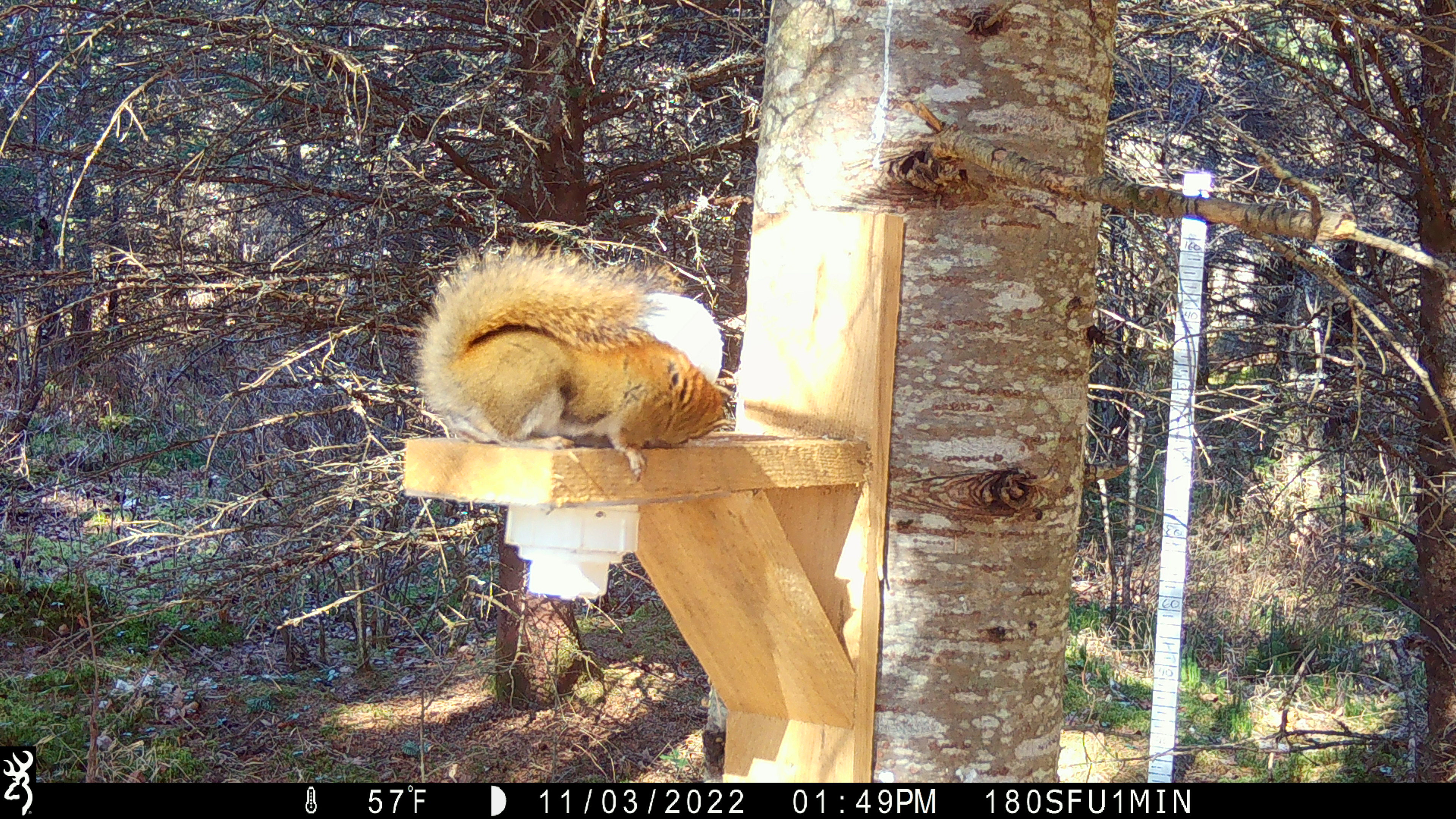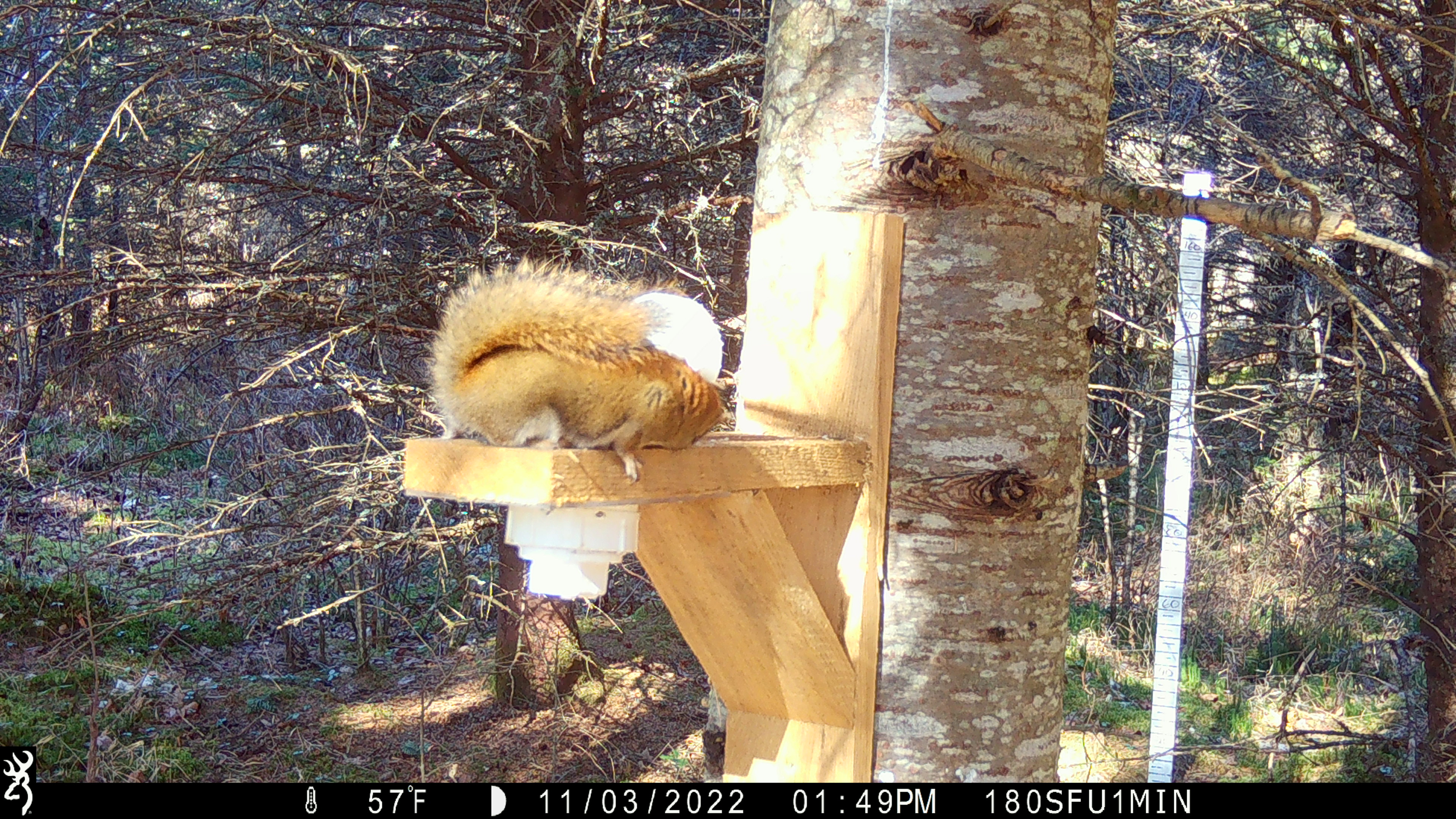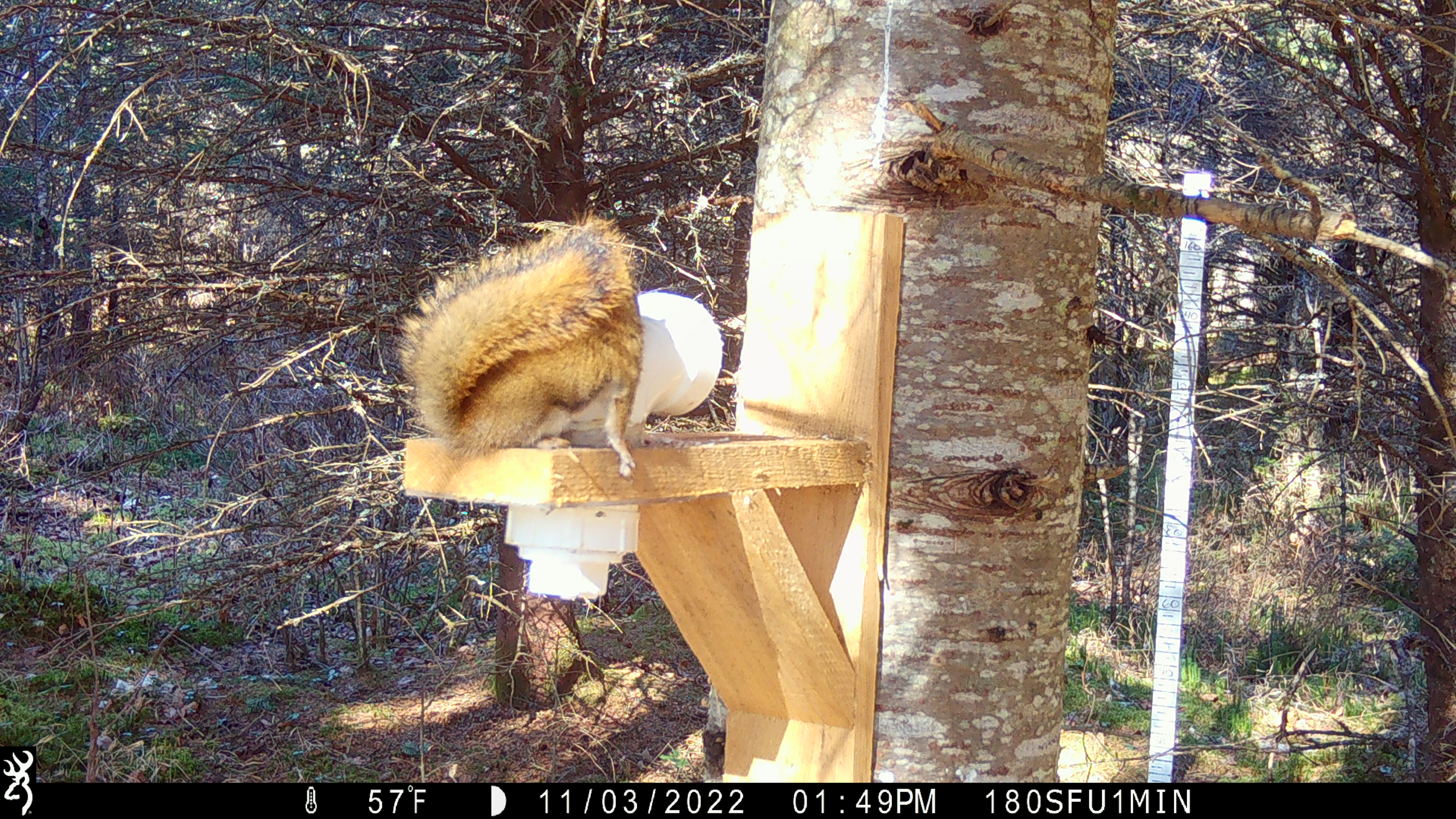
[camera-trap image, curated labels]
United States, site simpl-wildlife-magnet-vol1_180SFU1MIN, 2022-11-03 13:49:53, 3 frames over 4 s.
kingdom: Animalia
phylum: Chordata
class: Mammalia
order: Rodentia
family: Sciuridae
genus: Tamiasciurus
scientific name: Tamiasciurus hudsonicus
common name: red squirrel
Red squirrel (Tamiasciurus hudsonicus).